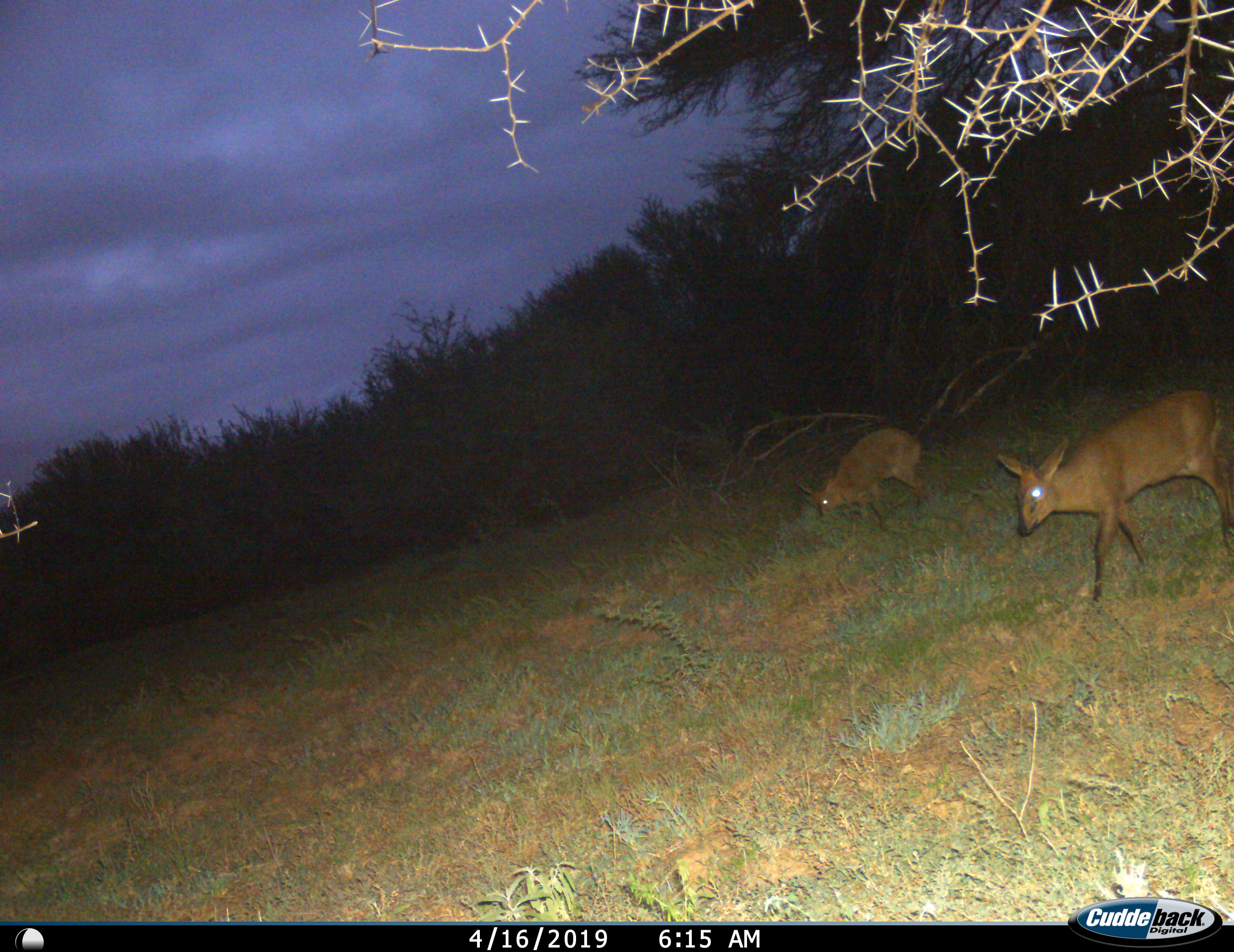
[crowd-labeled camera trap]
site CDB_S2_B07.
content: unidentified animal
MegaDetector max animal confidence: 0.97